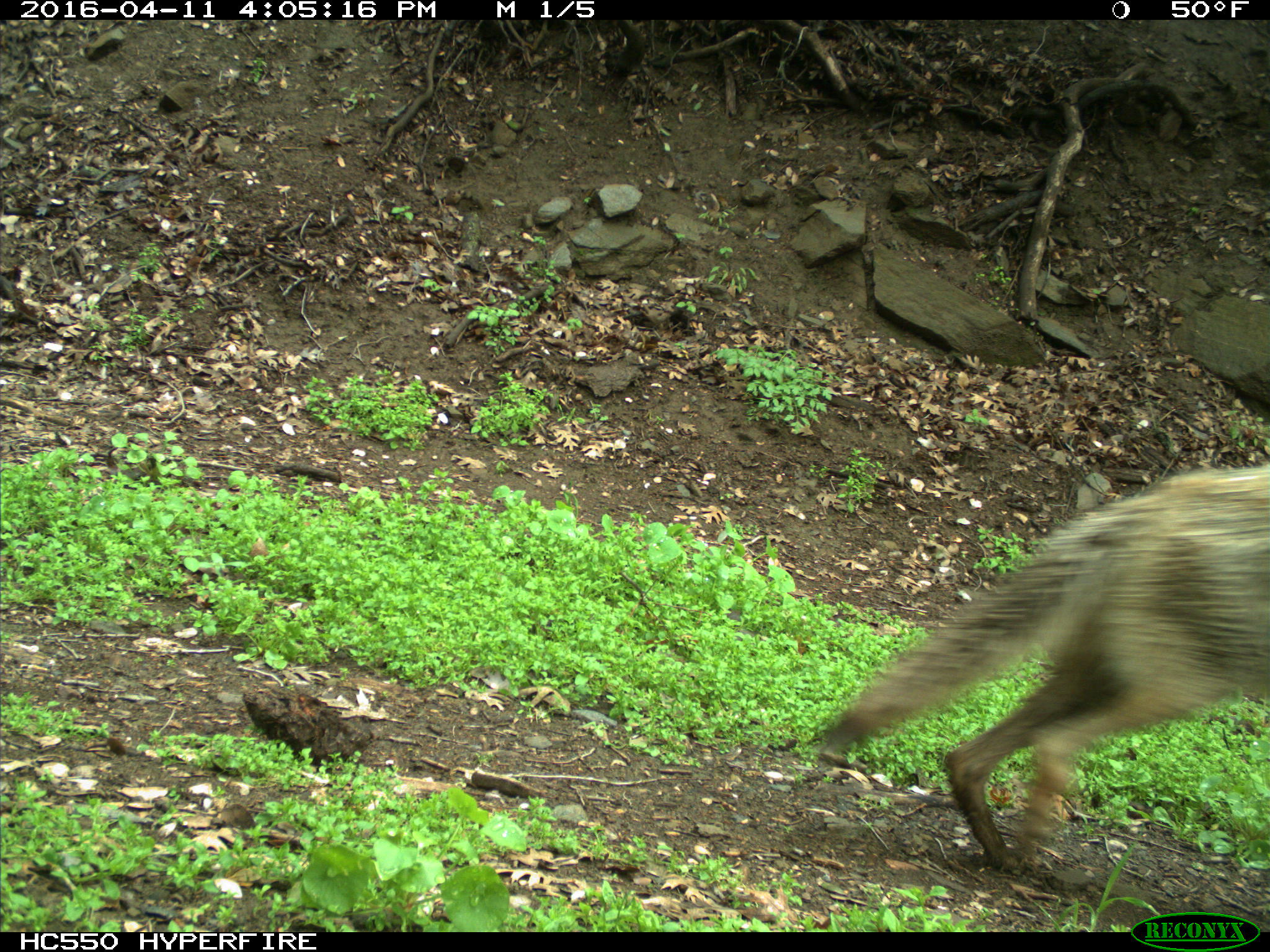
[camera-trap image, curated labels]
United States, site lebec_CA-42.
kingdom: Animalia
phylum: Chordata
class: Mammalia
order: Carnivora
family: Canidae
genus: Canis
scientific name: Canis latrans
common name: coyote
Canis latrans (coyote).